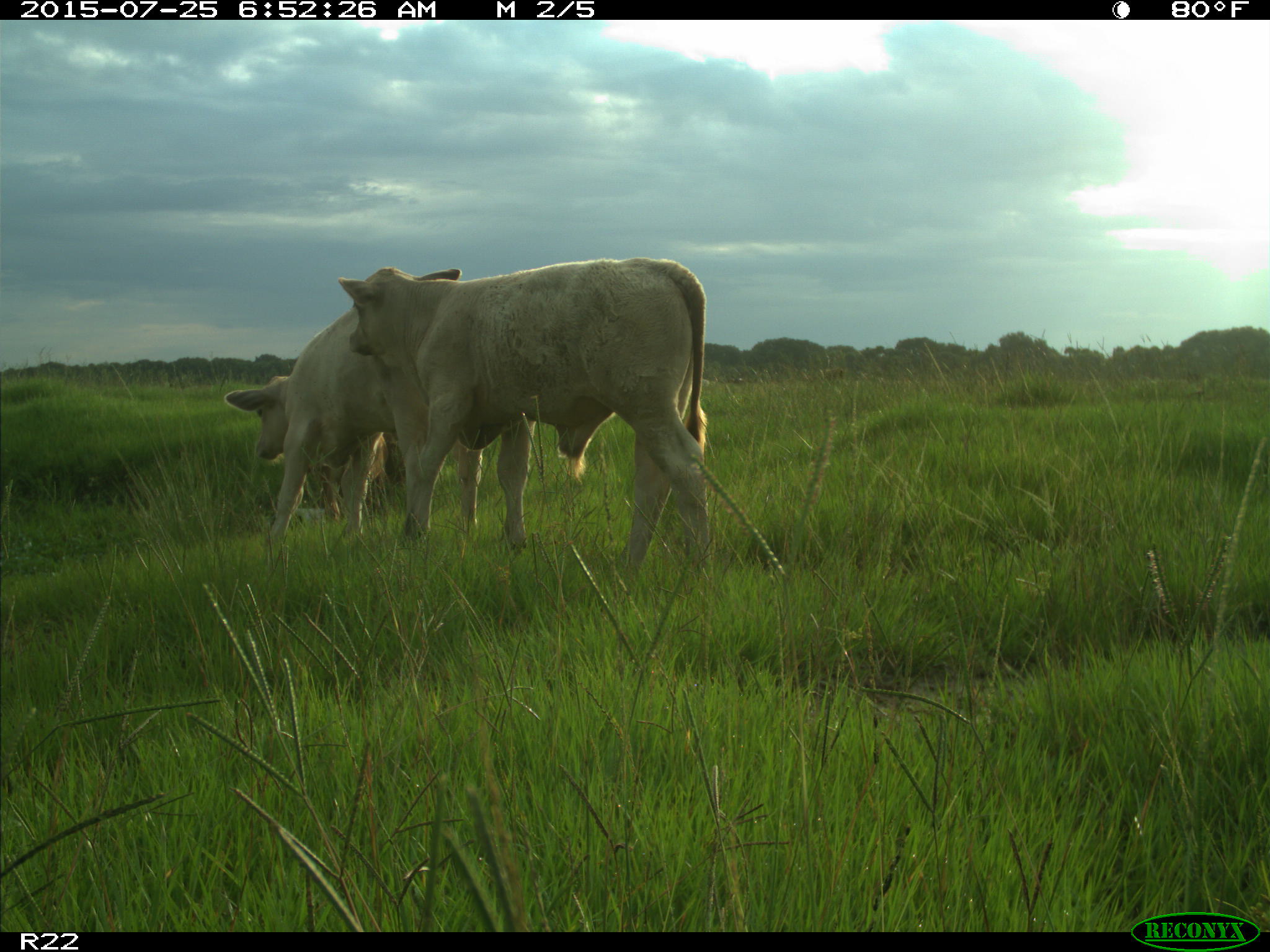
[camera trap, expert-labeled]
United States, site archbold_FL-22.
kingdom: Animalia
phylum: Chordata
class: Mammalia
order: Artiodactyla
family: Bovidae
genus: Bos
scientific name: Bos taurus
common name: domestic cow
Bos taurus (domestic cow).